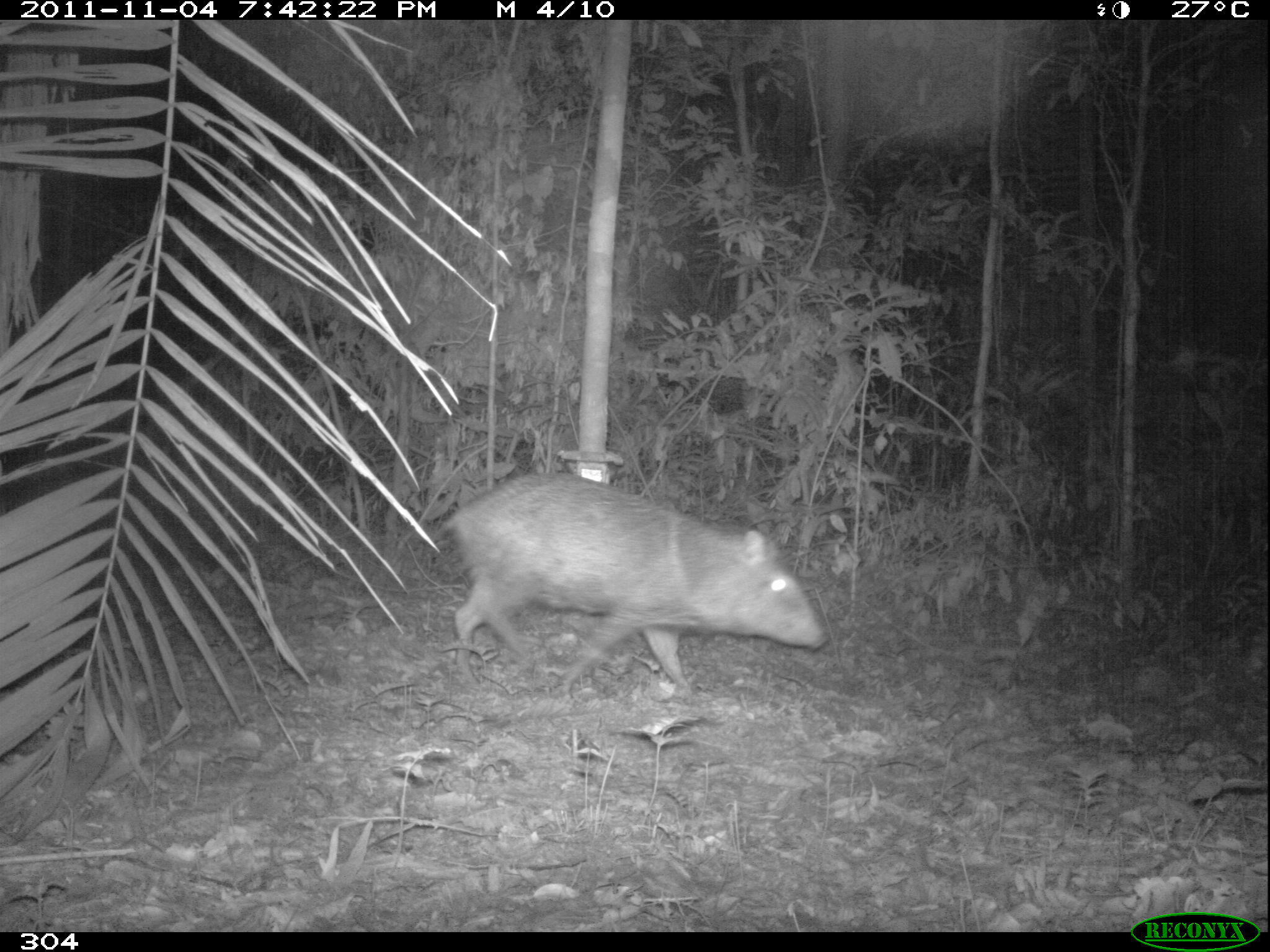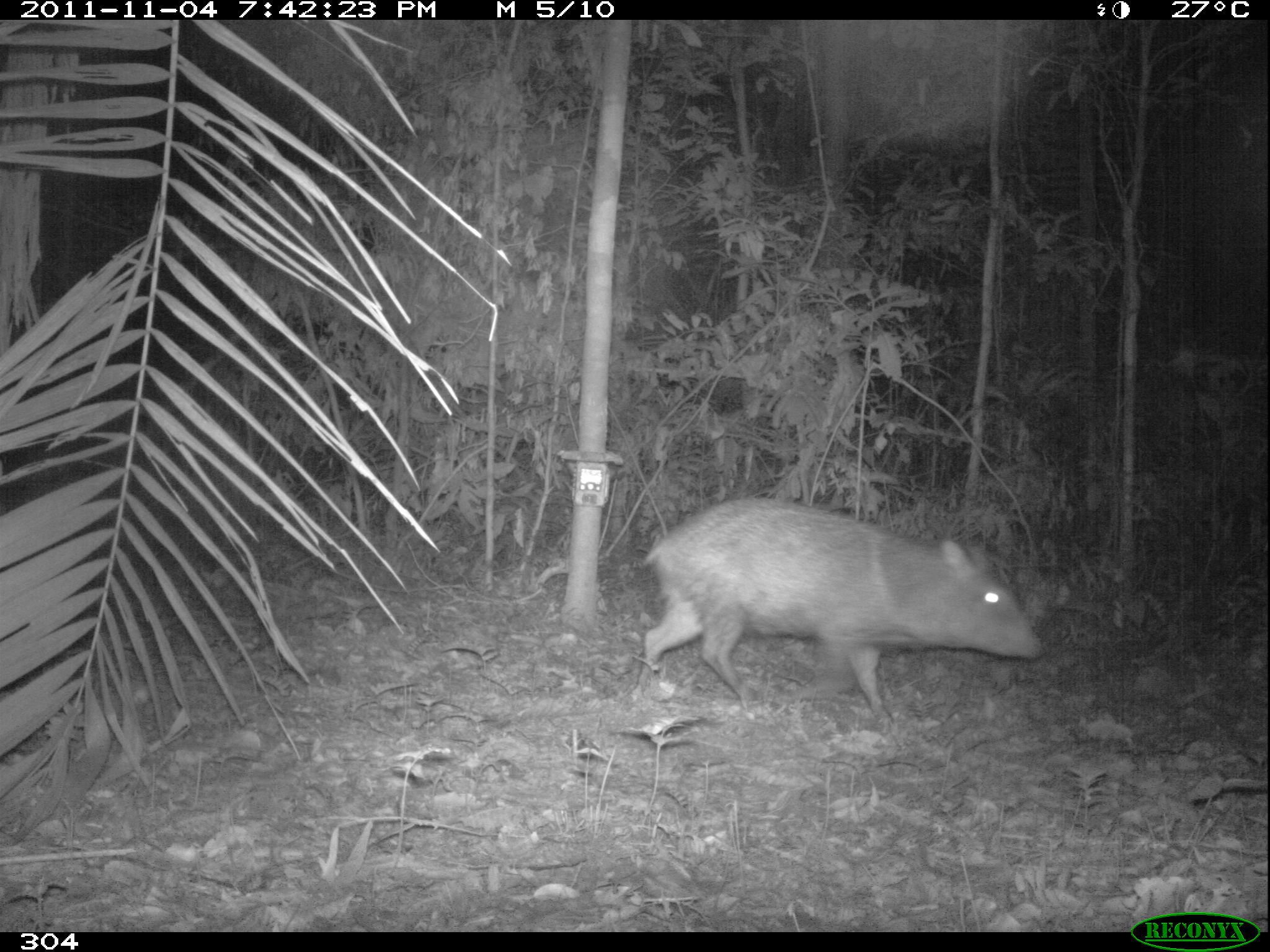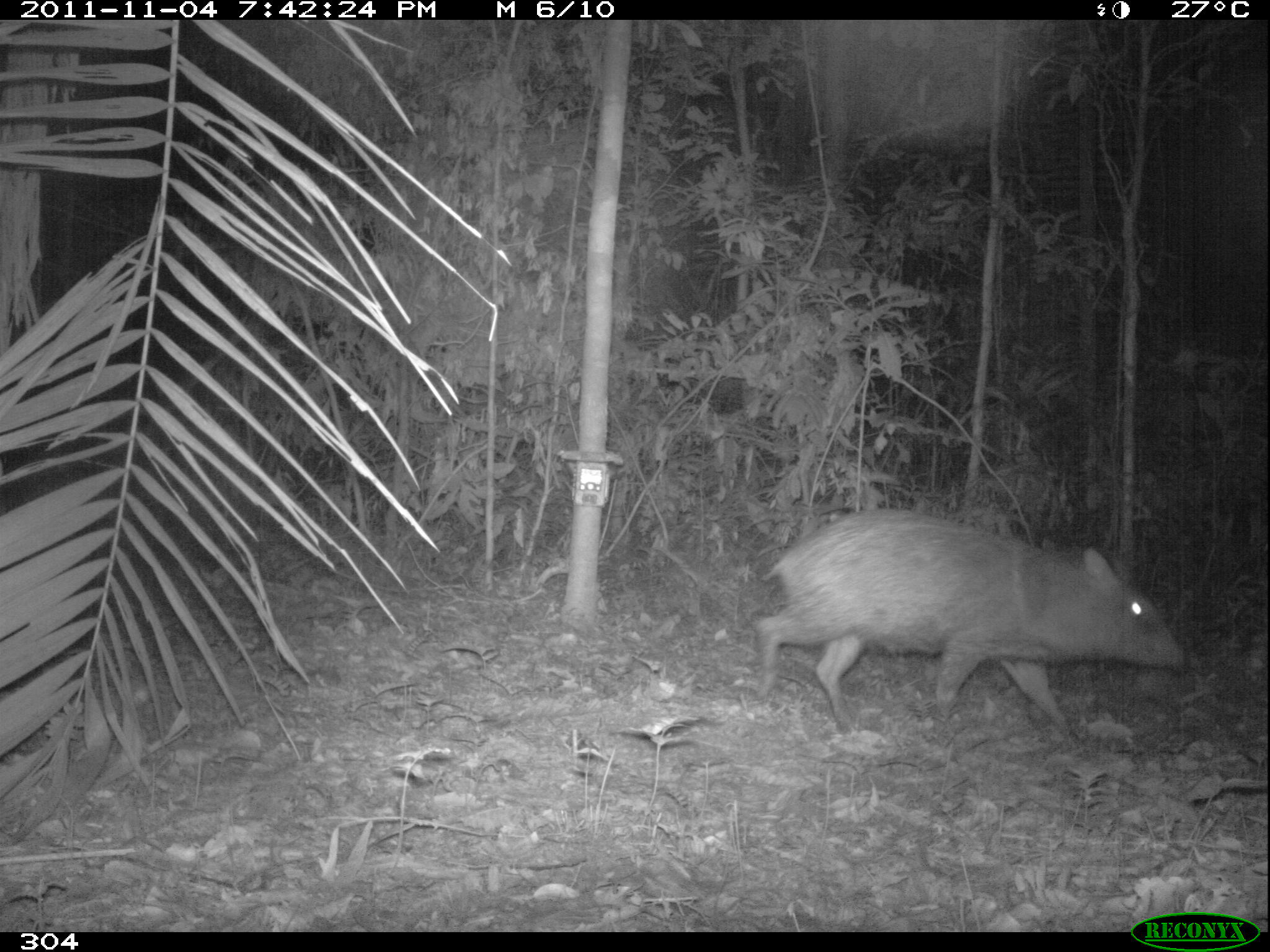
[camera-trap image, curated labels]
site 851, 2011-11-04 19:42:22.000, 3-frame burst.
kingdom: Animalia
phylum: Chordata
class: Mammalia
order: Artiodactyla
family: Tayassuidae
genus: Pecari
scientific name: Pecari tajacu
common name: collared peccary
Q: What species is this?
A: Pecari tajacu (collared peccary).